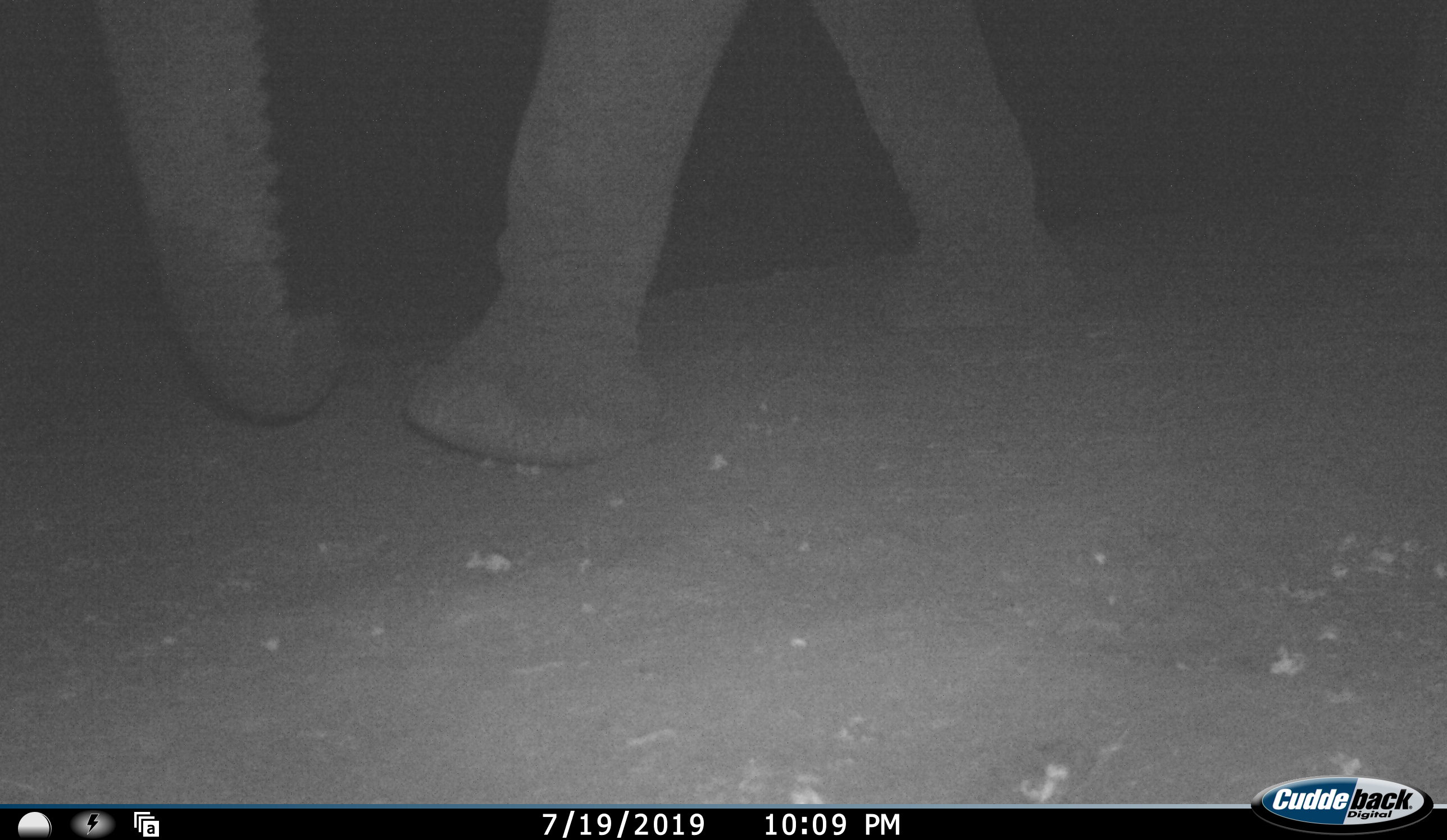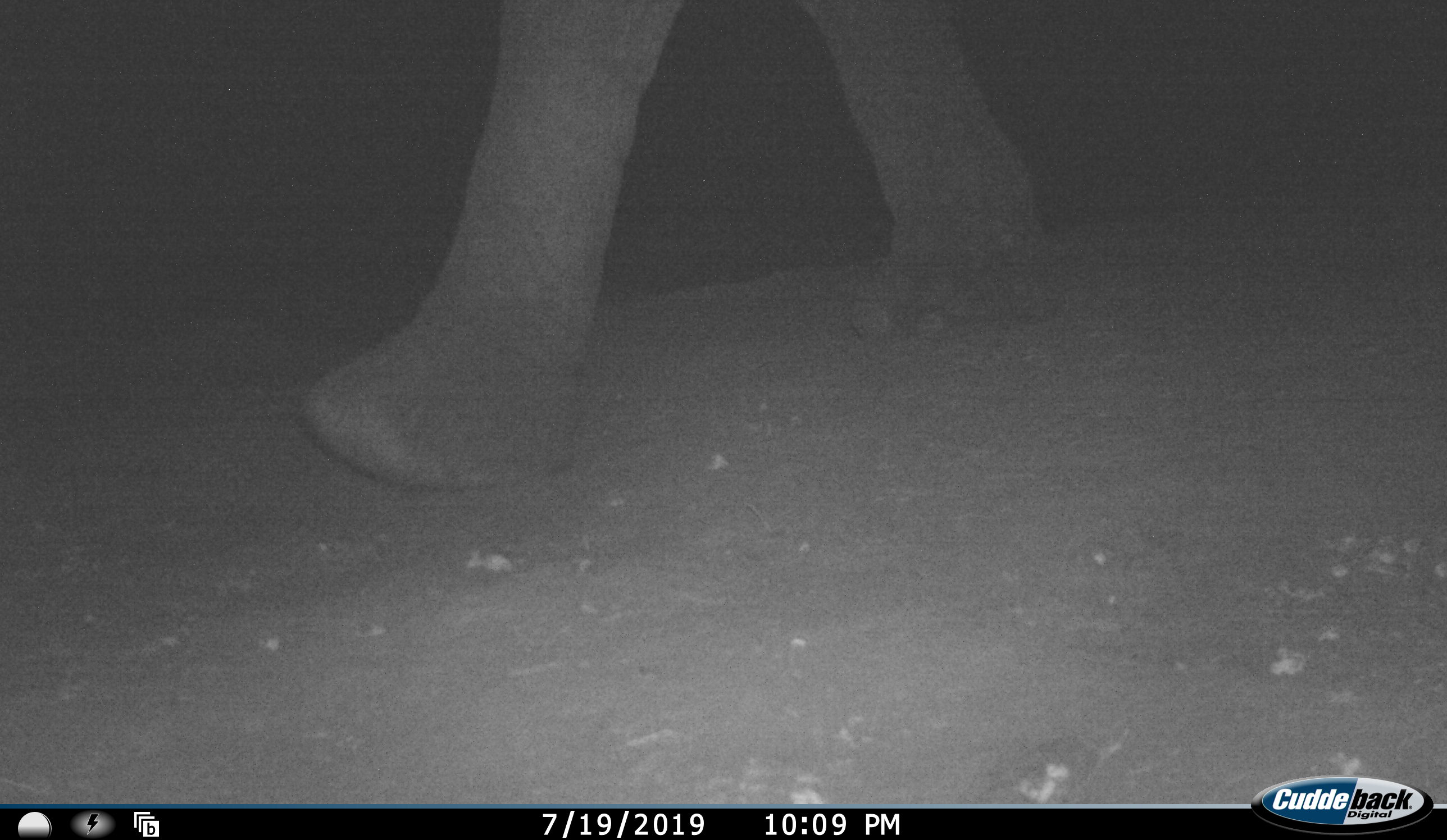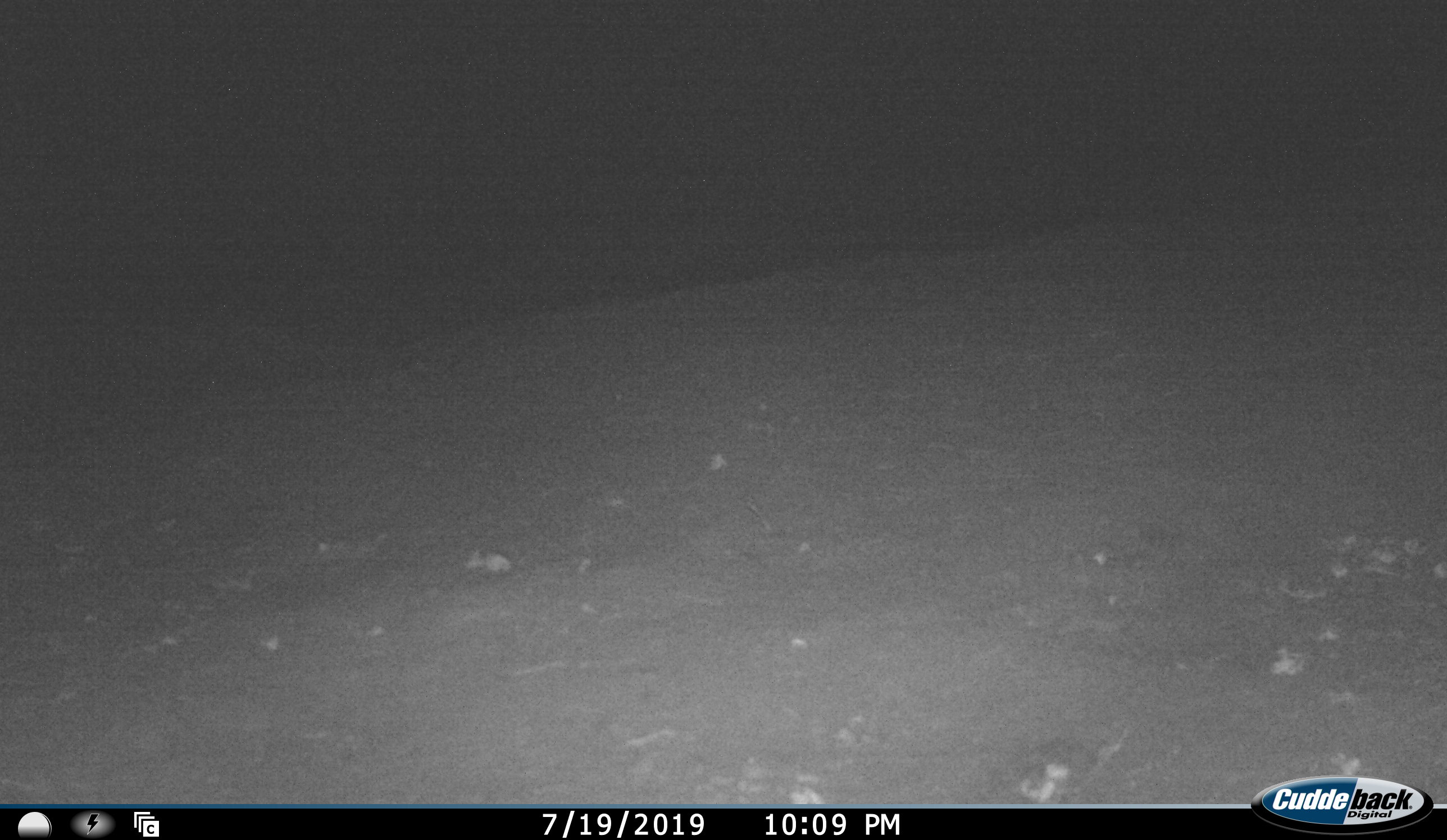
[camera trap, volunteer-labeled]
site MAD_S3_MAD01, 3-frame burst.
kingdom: Animalia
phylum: Chordata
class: Mammalia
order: Proboscidea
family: Elephantidae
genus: Loxodonta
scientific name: Loxodonta africana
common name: african bush elephant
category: elephant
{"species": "elephant (african bush elephant) (Loxodonta africana)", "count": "1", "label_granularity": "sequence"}